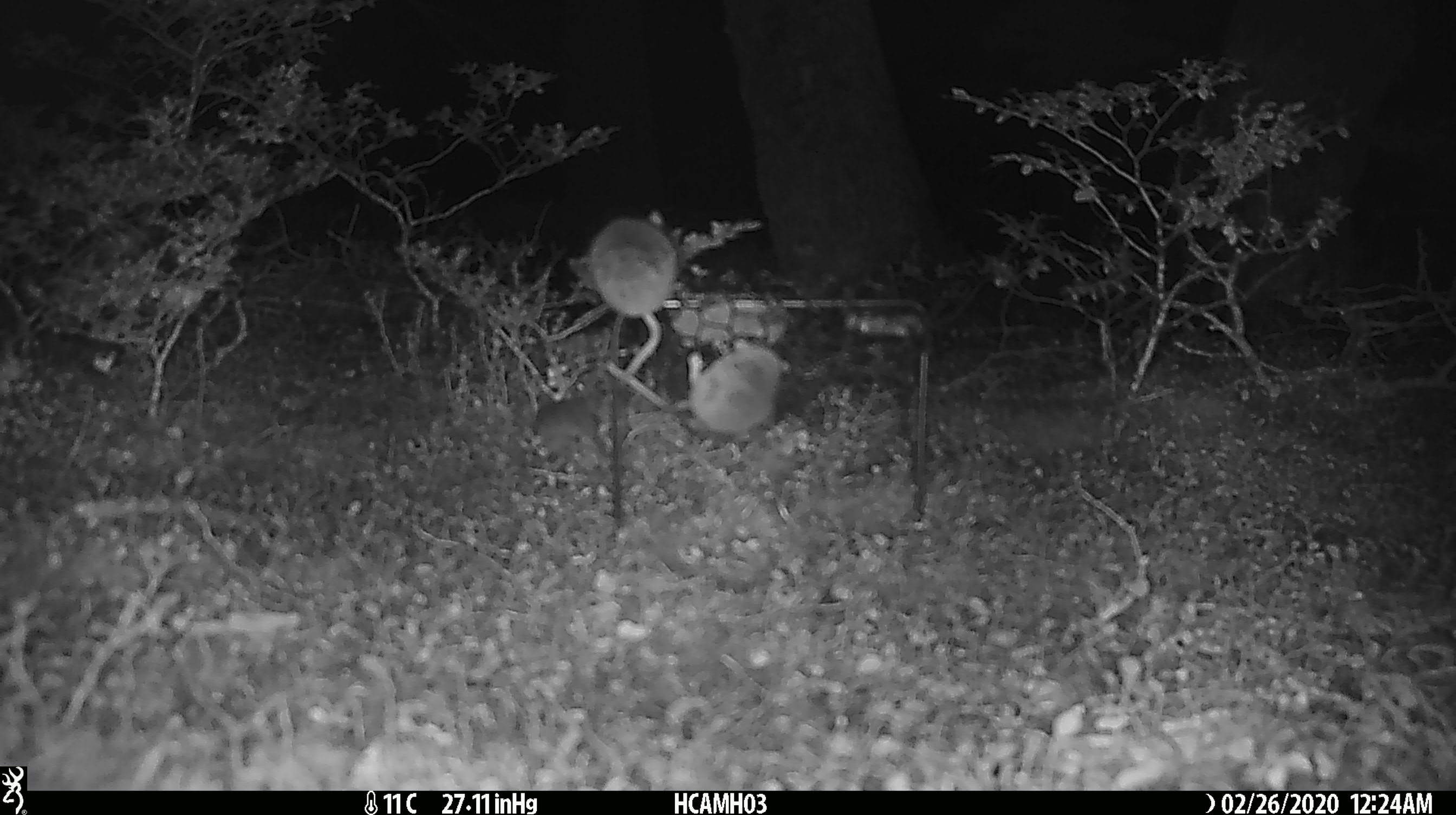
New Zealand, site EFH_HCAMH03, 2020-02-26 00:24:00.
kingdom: Animalia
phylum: Chordata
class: Mammalia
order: Rodentia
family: Muridae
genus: Mus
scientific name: Mus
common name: mouse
Mouse (Mus).